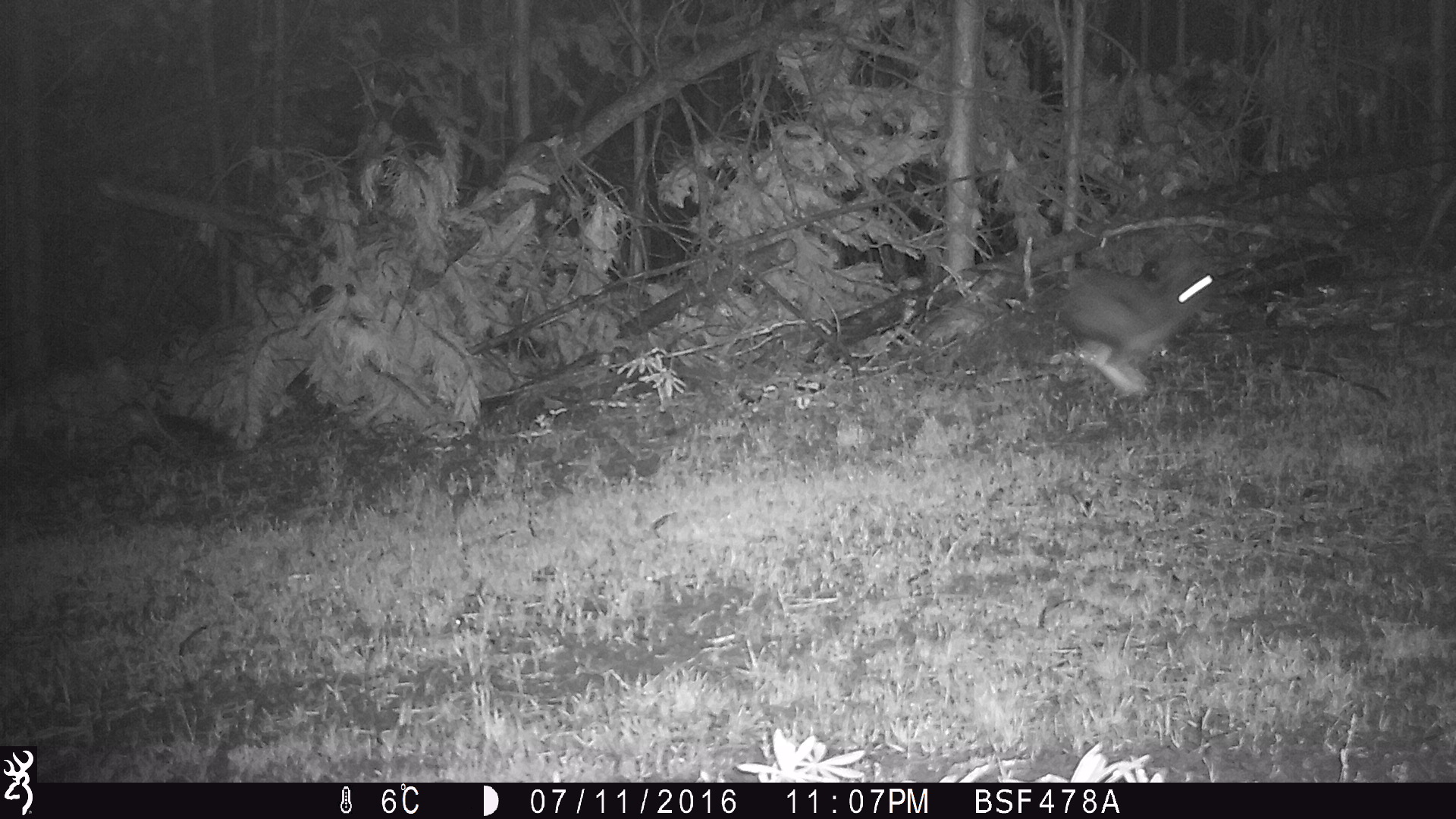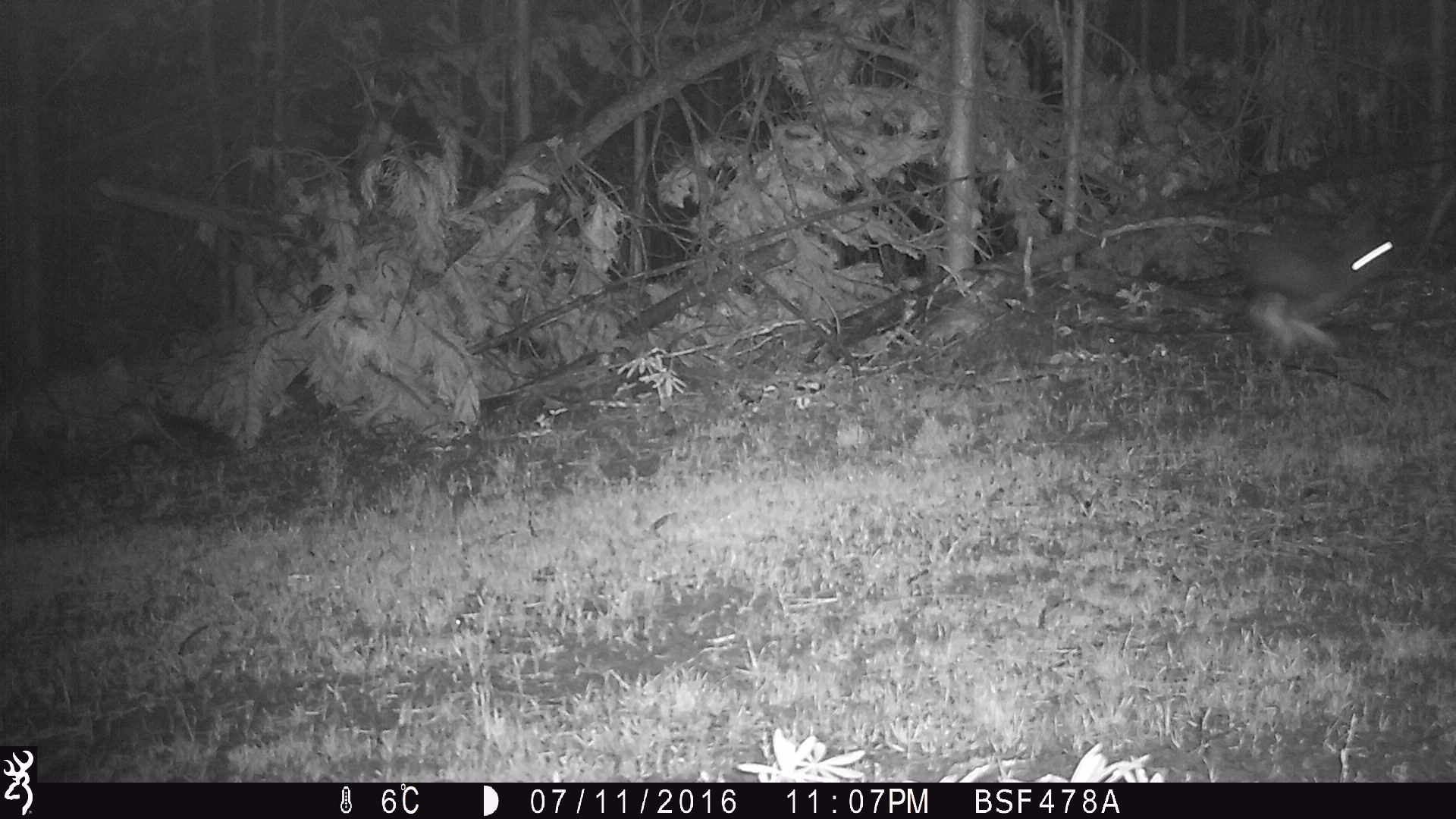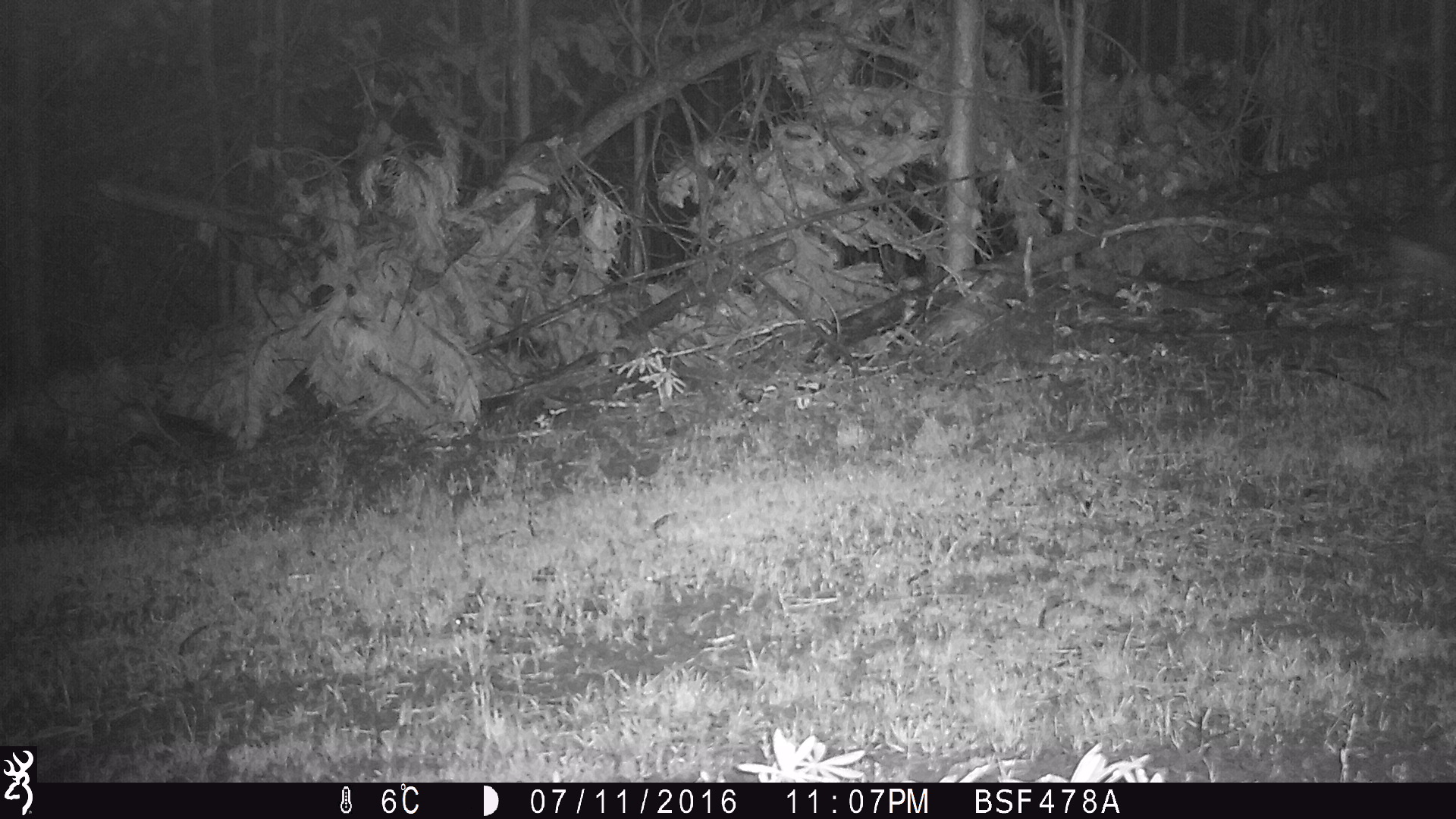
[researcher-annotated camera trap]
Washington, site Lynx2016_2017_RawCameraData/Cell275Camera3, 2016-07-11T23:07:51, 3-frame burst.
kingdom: Animalia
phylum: Chordata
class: Mammalia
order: Lagomorpha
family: Leporidae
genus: Lepus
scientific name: Lepus americanus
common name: snowshoe hare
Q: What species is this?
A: Lepus americanus (snowshoe hare).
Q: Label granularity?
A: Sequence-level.